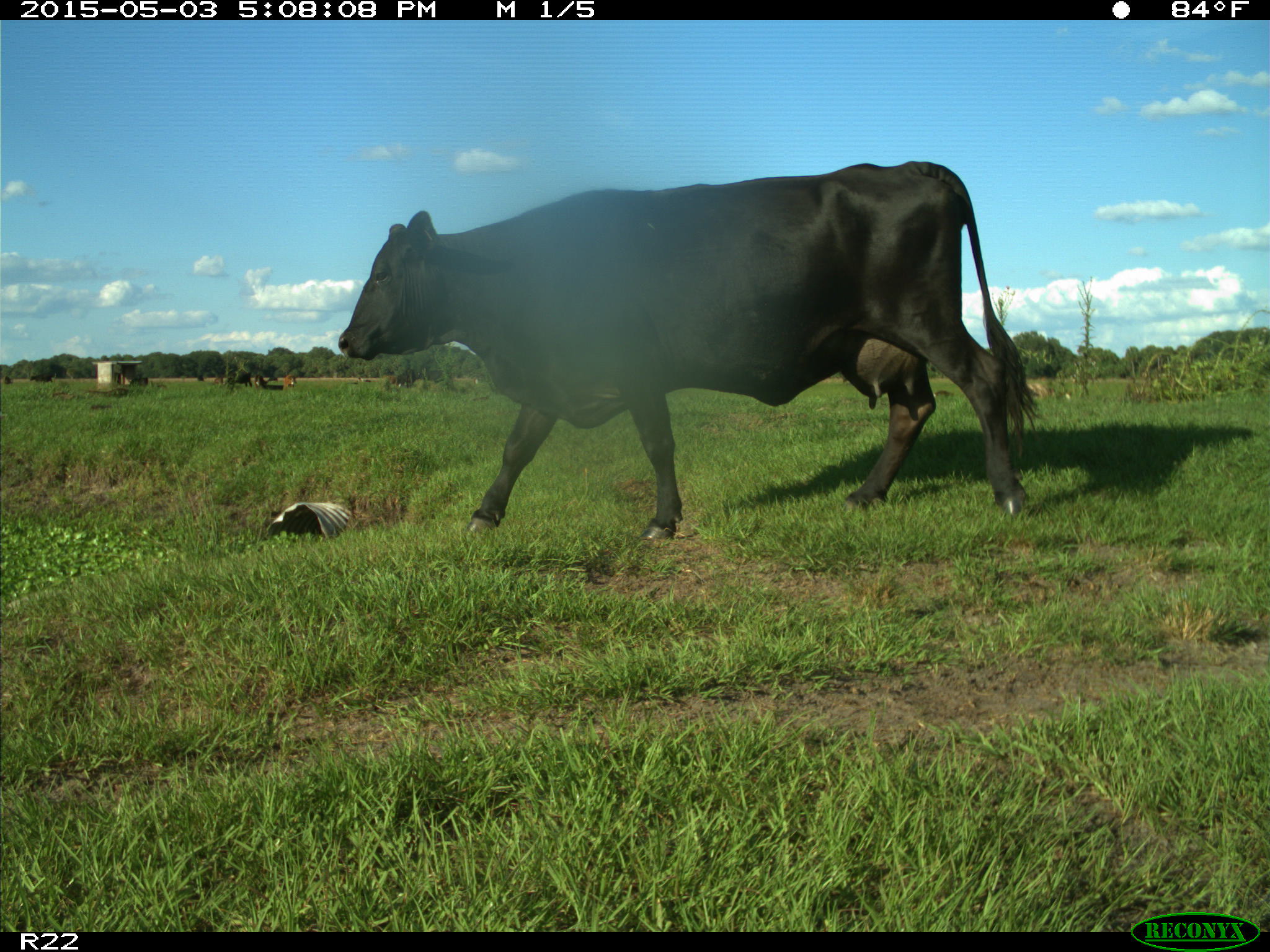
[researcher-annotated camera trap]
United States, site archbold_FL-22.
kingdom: Animalia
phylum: Chordata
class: Mammalia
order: Artiodactyla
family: Bovidae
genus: Bos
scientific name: Bos taurus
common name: domestic cow